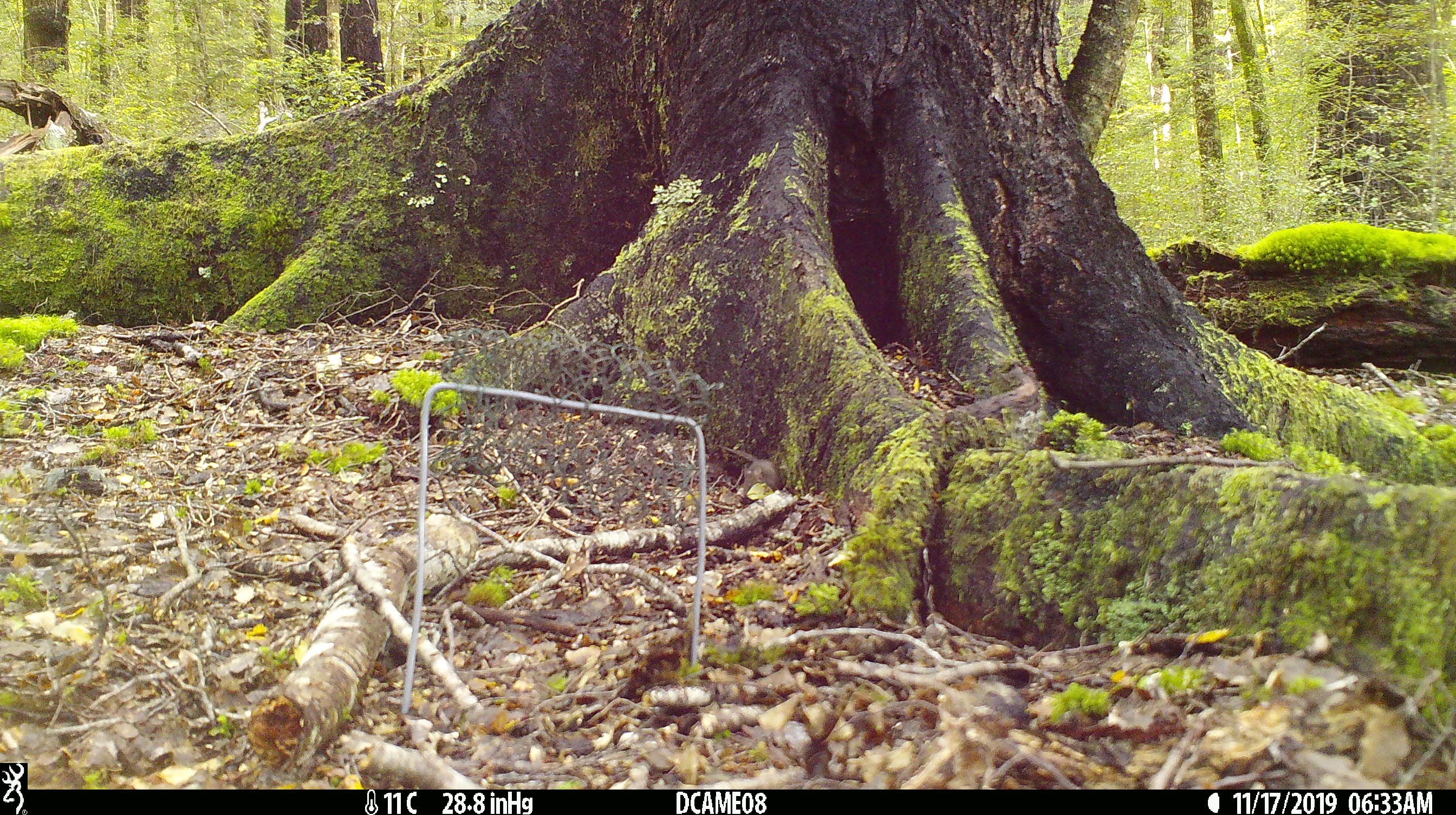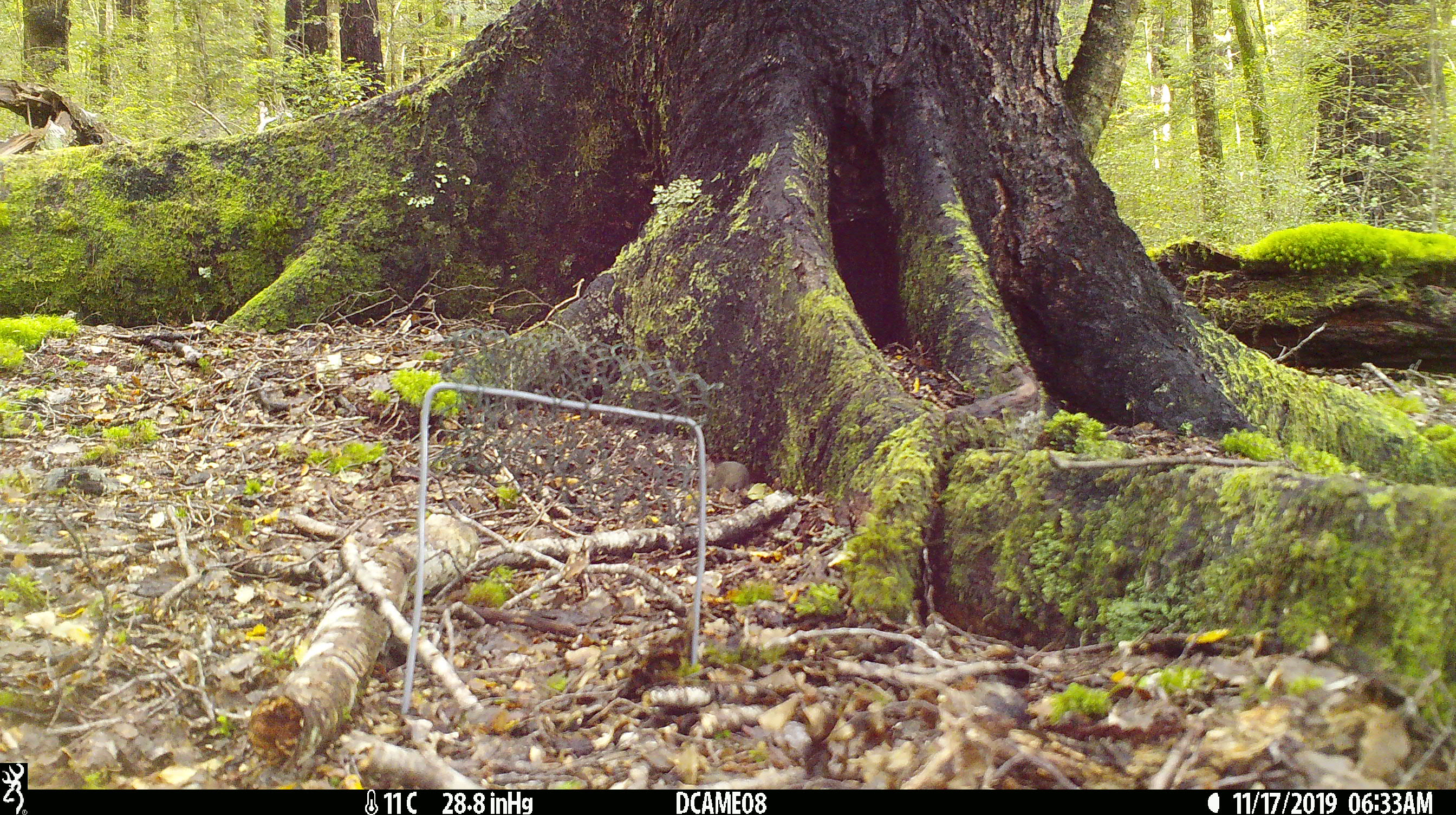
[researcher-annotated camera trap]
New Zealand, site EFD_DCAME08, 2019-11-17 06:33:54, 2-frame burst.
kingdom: Animalia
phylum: Chordata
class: Mammalia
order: Rodentia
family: Muridae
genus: Mus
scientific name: Mus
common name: mouse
Mouse (Mus).